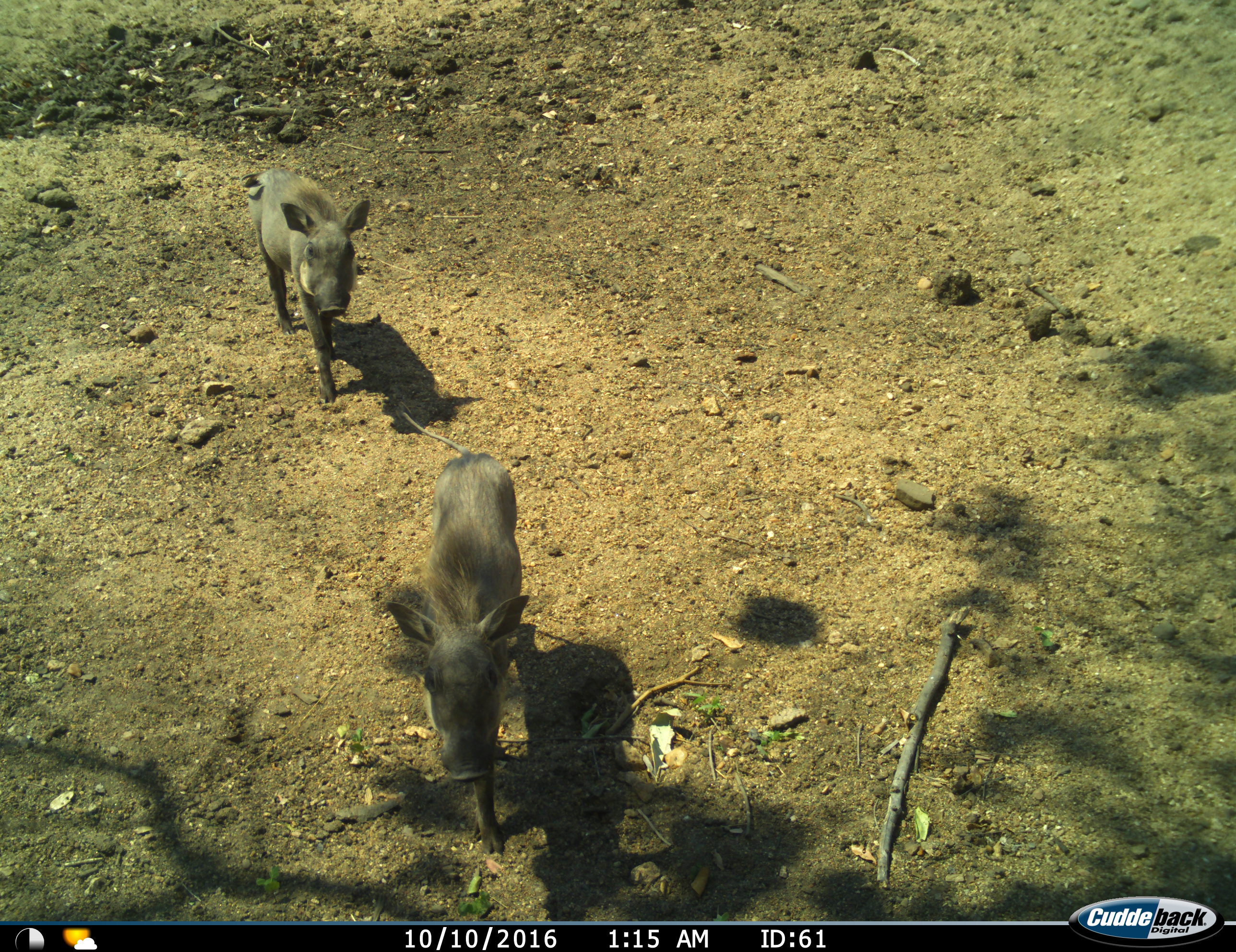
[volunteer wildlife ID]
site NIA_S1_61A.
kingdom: Animalia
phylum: Chordata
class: Mammalia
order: Artiodactyla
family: Suidae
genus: Phacochoerus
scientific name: Phacochoerus africanus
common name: warthog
Warthog (Phacochoerus africanus), count 2. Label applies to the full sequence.